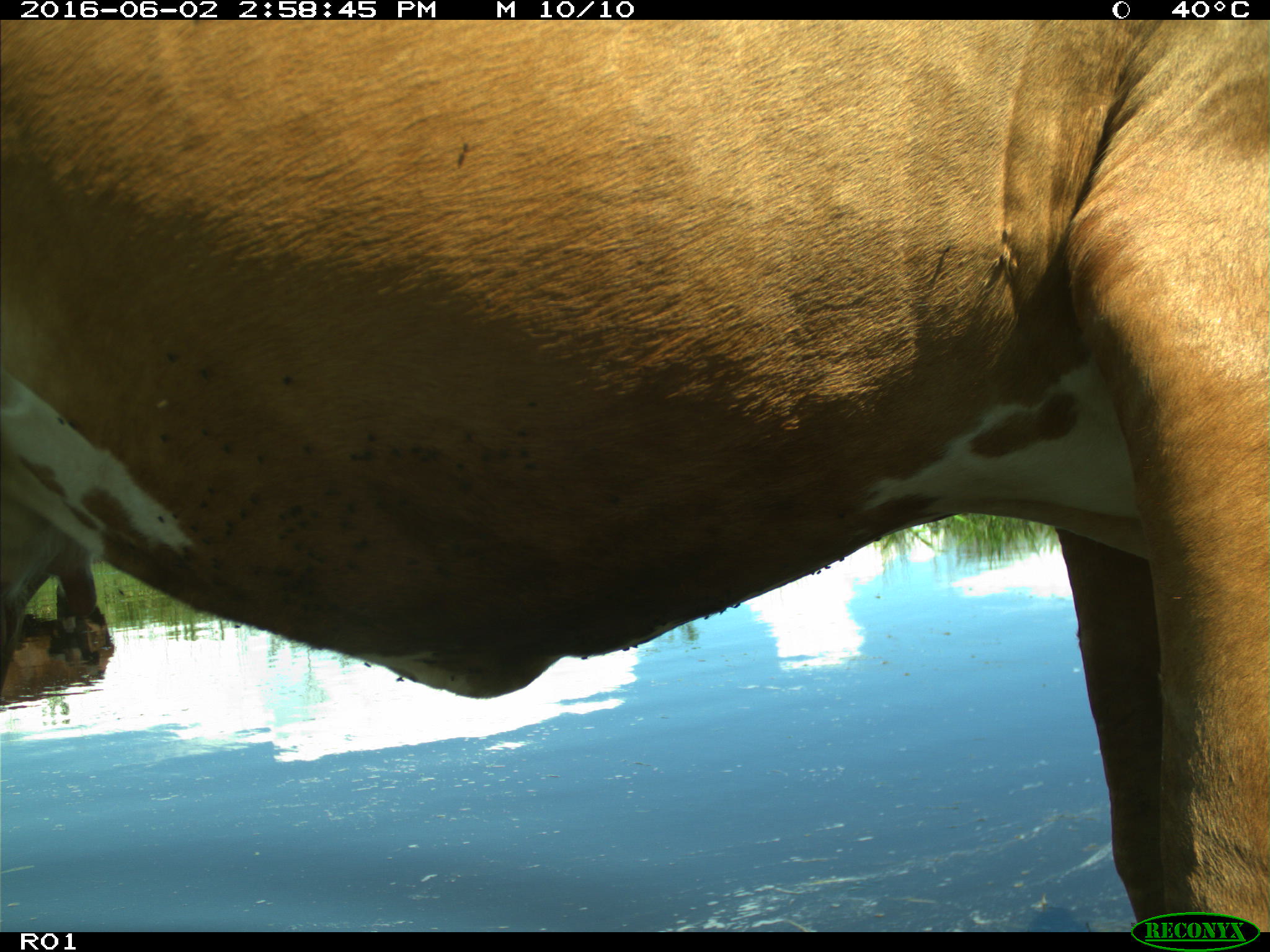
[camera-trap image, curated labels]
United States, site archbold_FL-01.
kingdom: Animalia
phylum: Chordata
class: Mammalia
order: Artiodactyla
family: Bovidae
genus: Bos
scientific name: Bos taurus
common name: domestic cow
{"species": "Bos taurus (domestic cow)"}